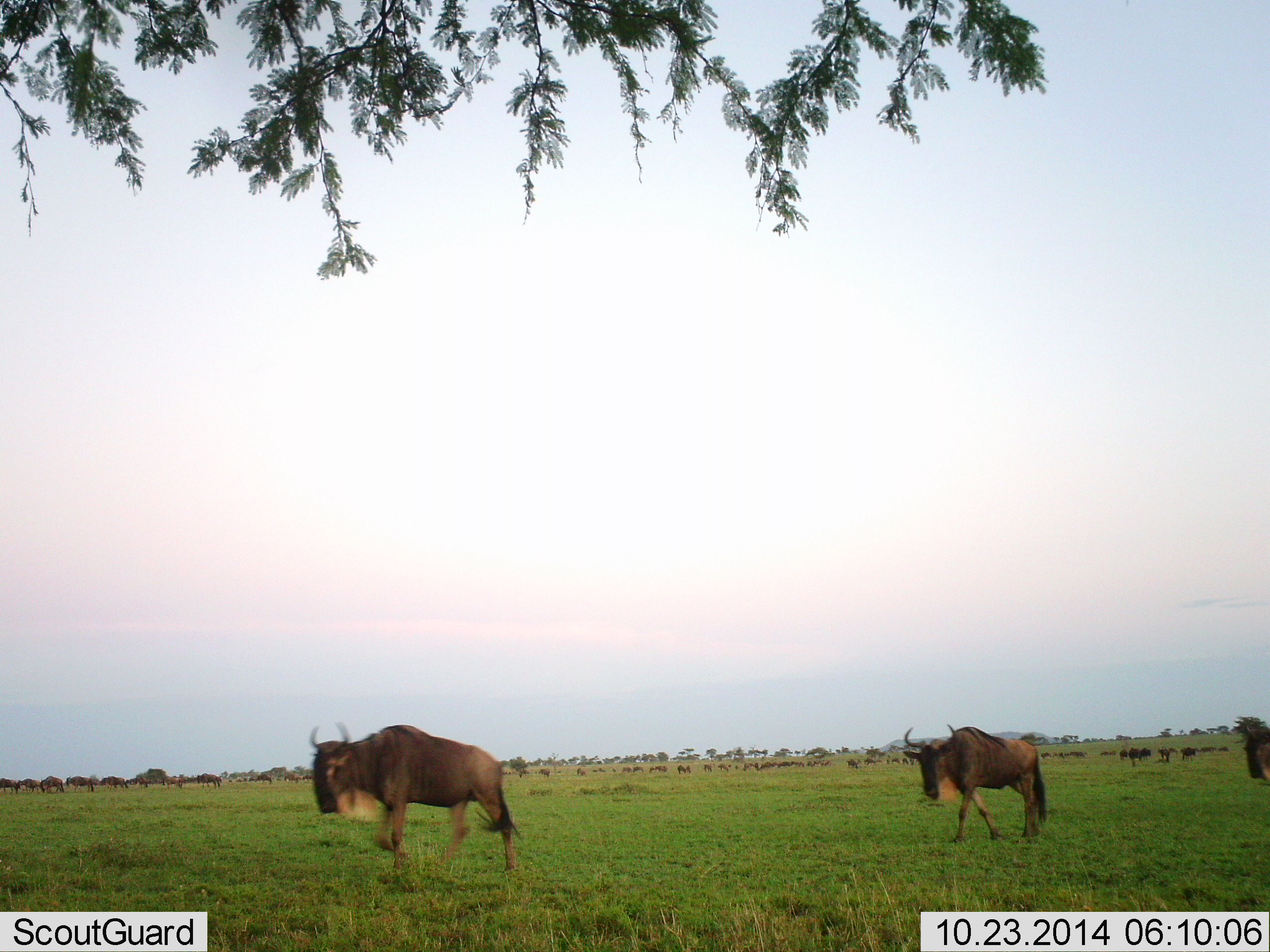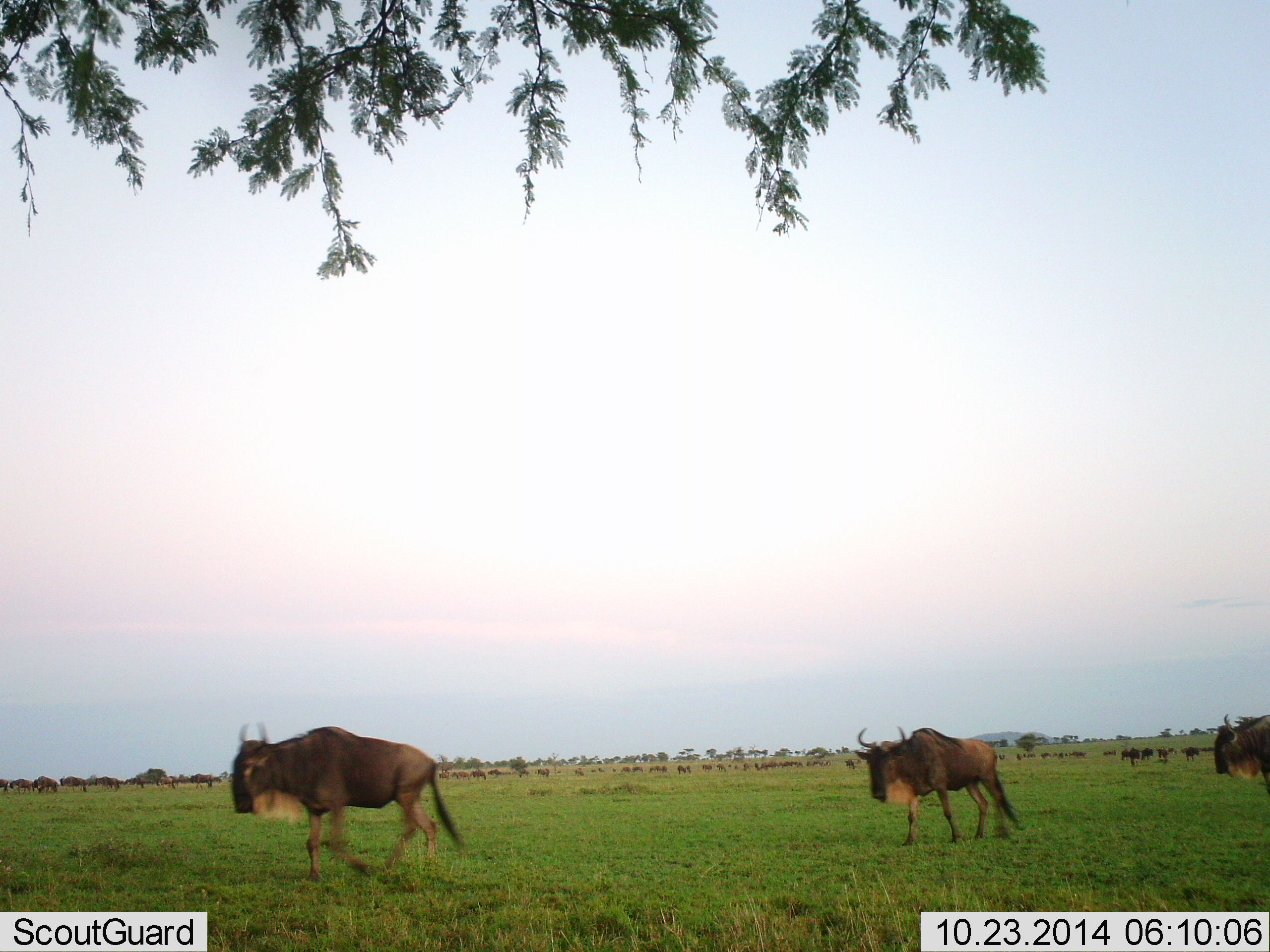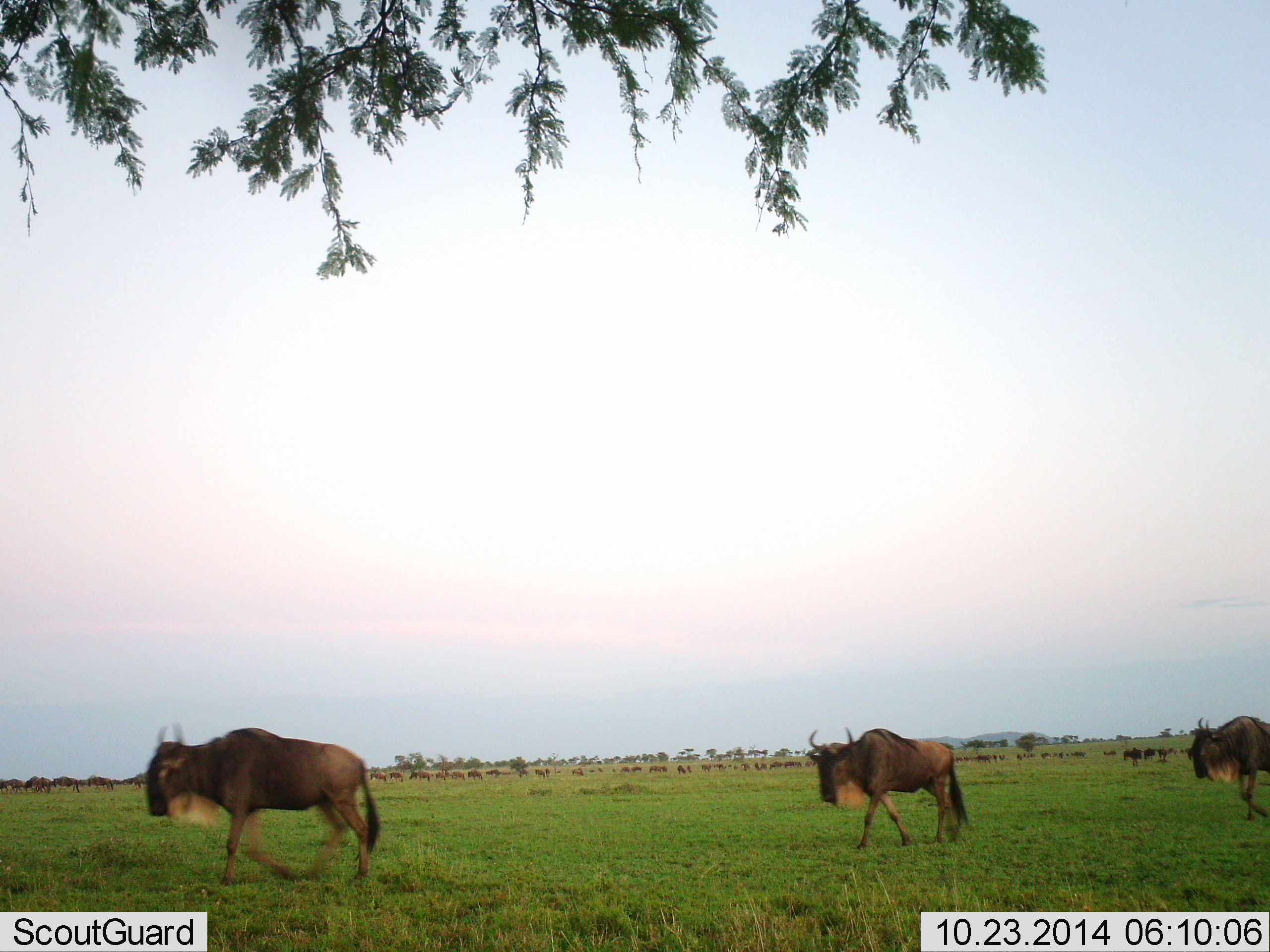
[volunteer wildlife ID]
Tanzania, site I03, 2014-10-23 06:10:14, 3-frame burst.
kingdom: Animalia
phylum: Chordata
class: Mammalia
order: Artiodactyla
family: Bovidae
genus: Connochaetes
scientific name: Connochaetes taurinus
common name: blue wildebeest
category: wildebeest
Wildebeest (blue wildebeest) (Connochaetes taurinus), count 11-50. Behavior (volunteer vote fractions): standing 30%, resting 10%, moving 100%, interacting 10%. Young present (vote fraction): 0%. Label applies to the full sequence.